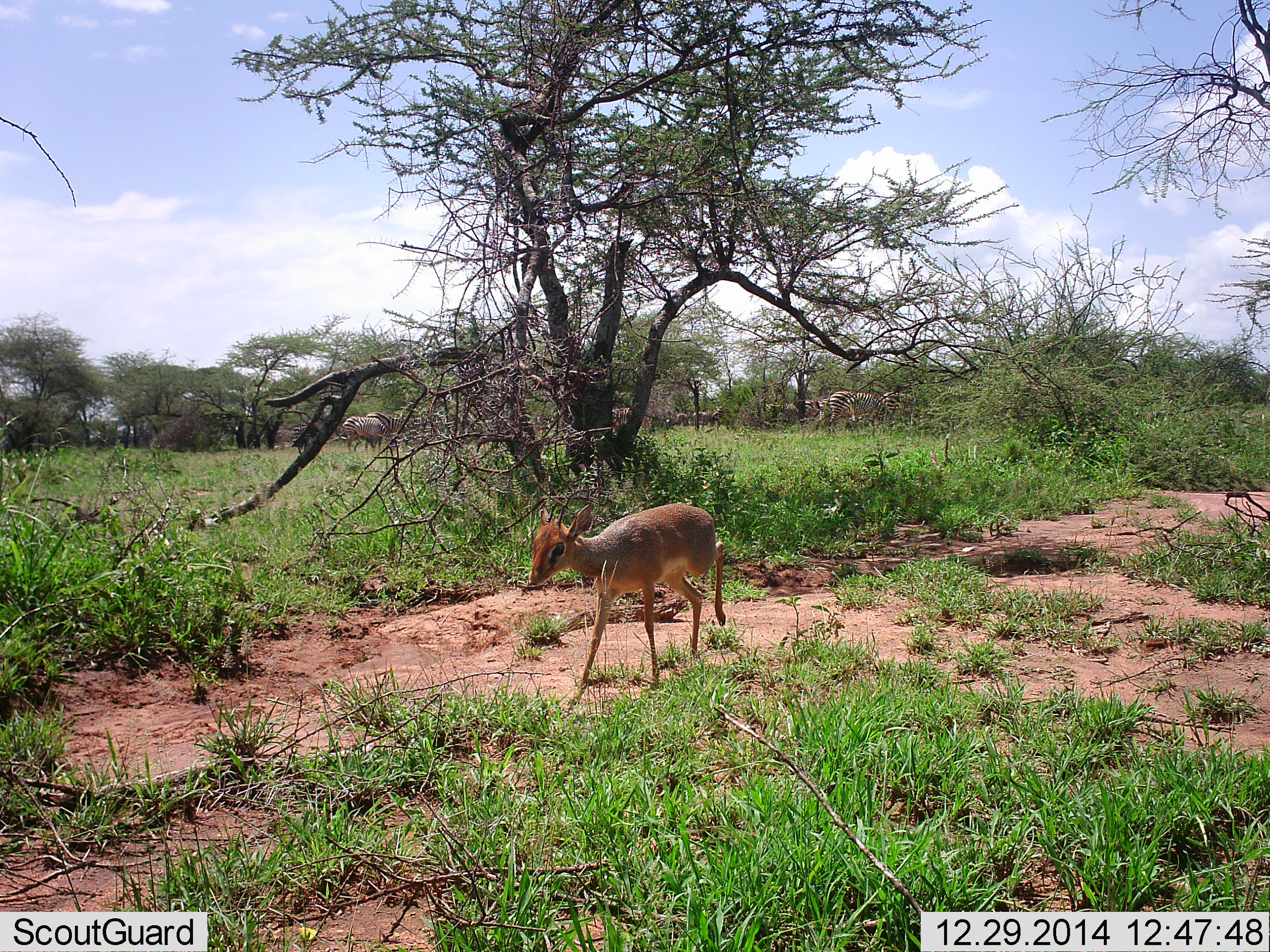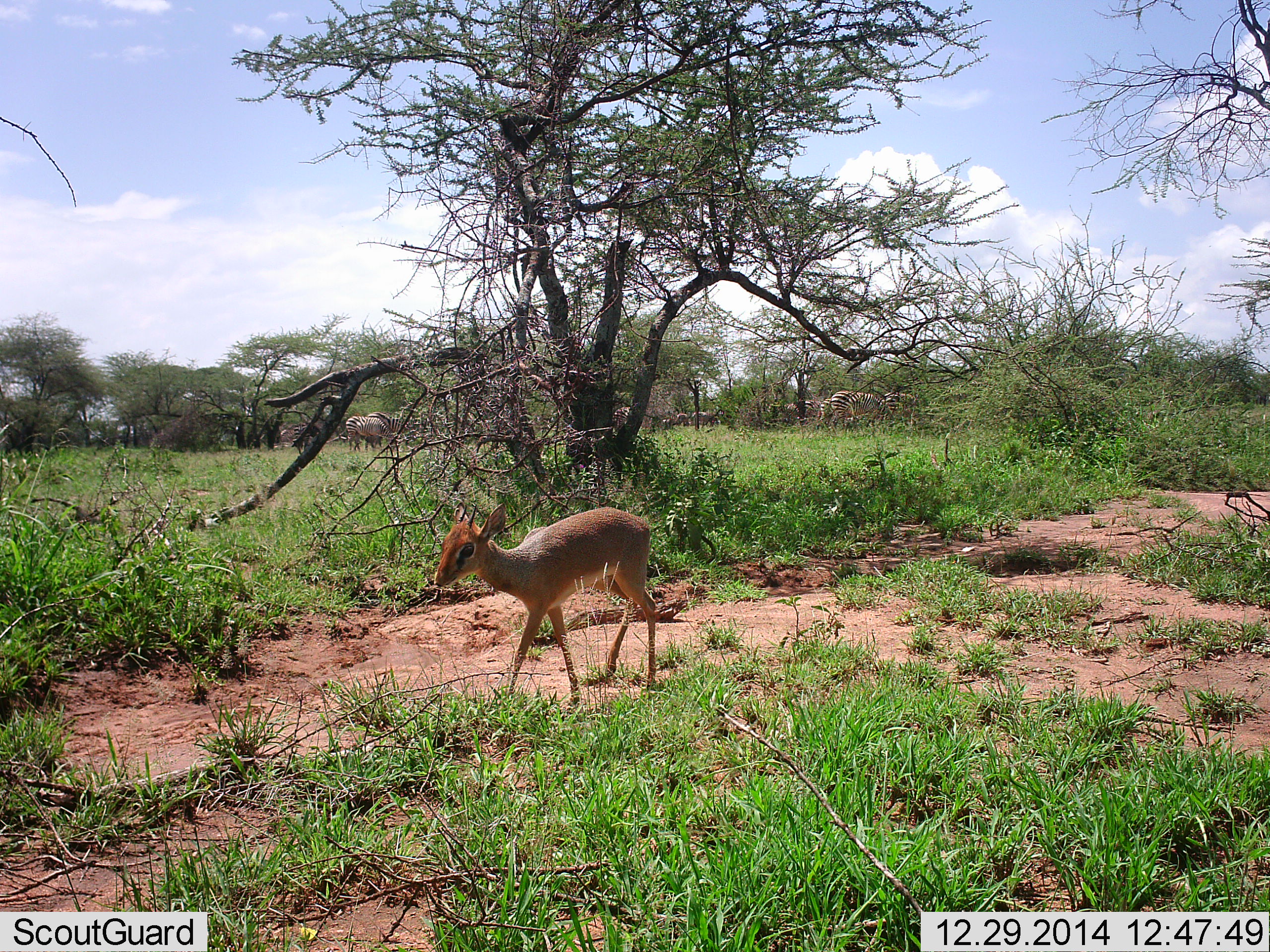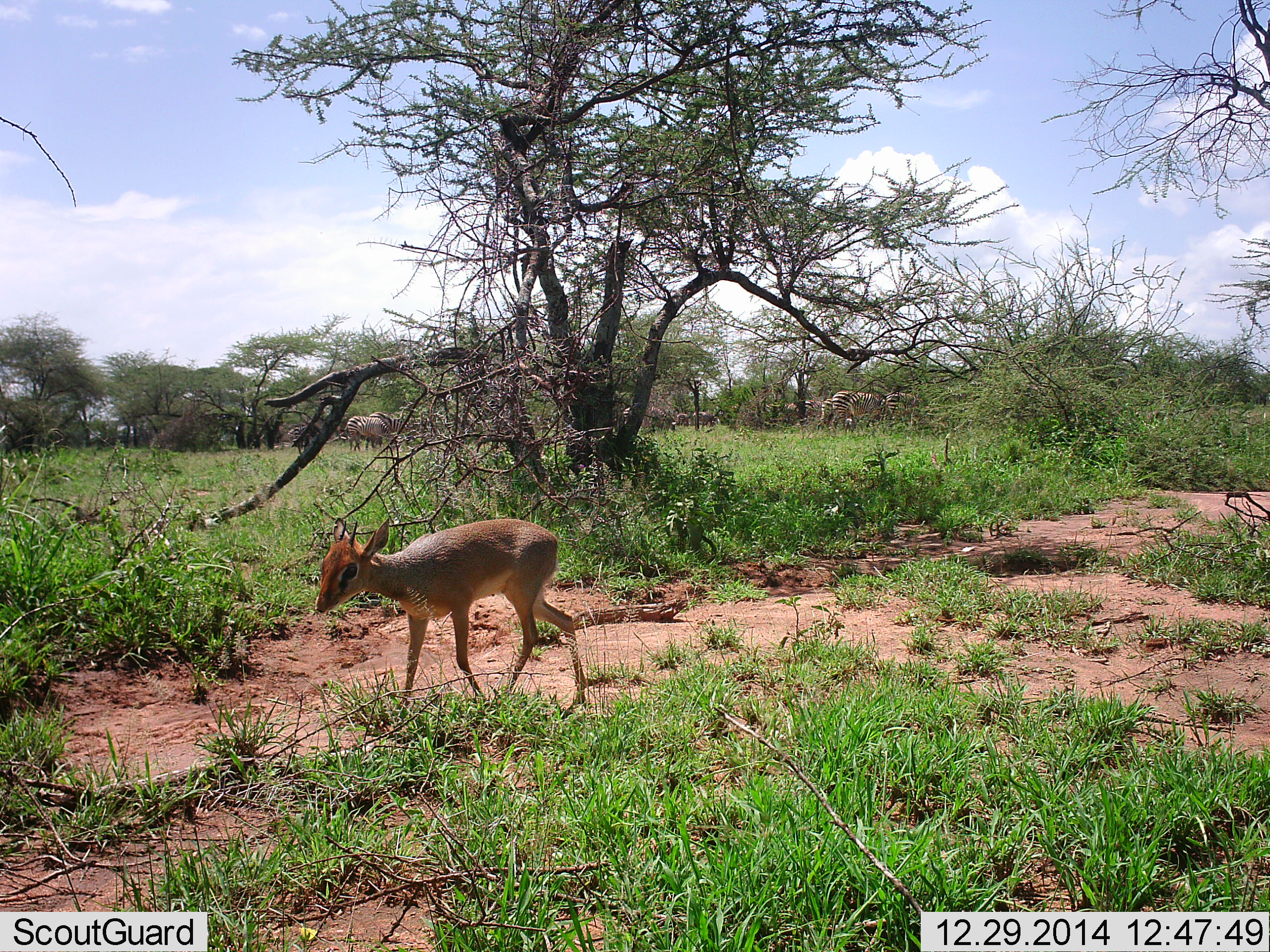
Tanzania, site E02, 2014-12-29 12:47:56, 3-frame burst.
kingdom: Animalia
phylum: Chordata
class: Mammalia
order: Artiodactyla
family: Bovidae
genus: Madoqua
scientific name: Madoqua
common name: dikdik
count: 1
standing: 11%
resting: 0%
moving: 94%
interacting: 0%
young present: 0%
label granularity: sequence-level